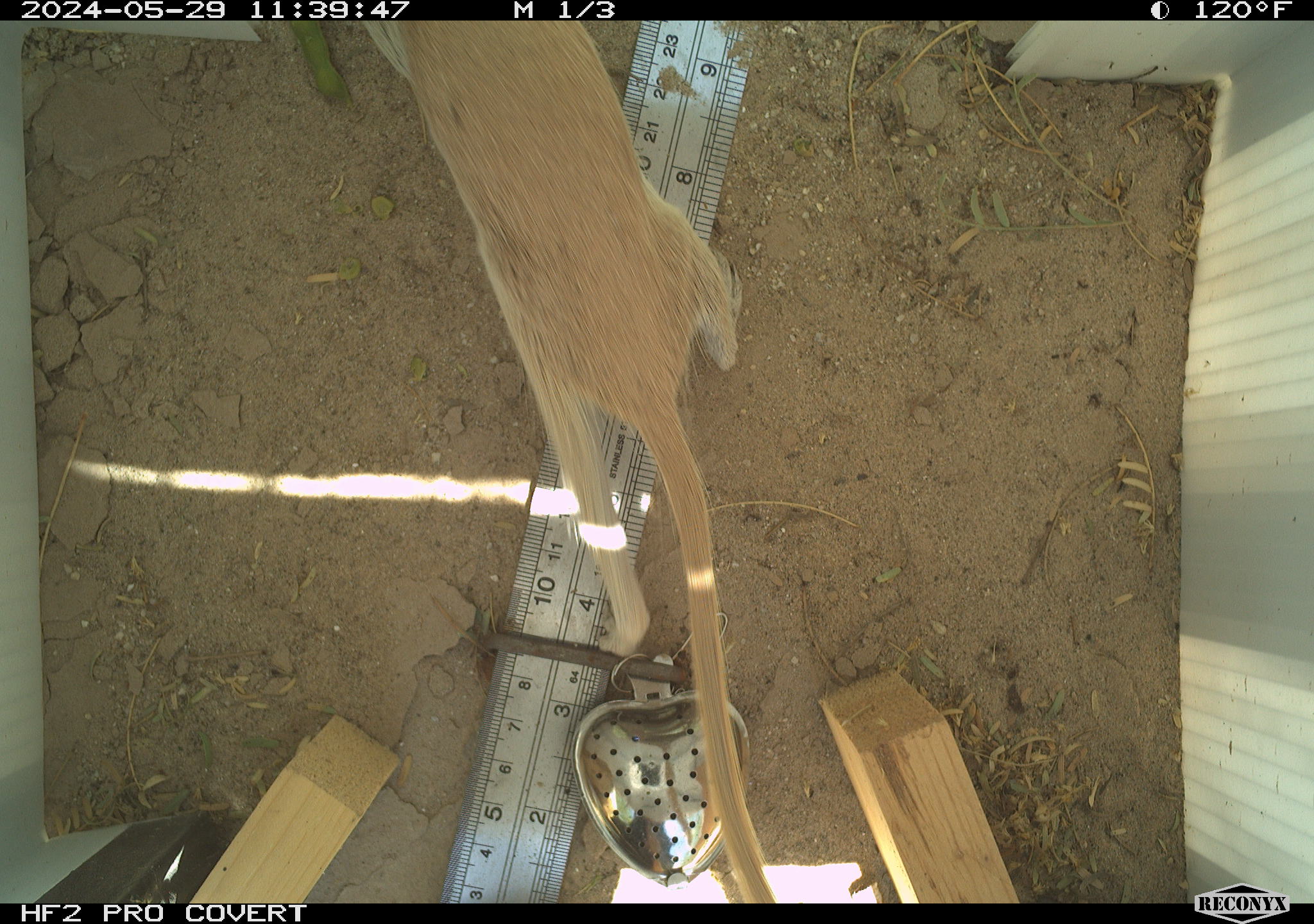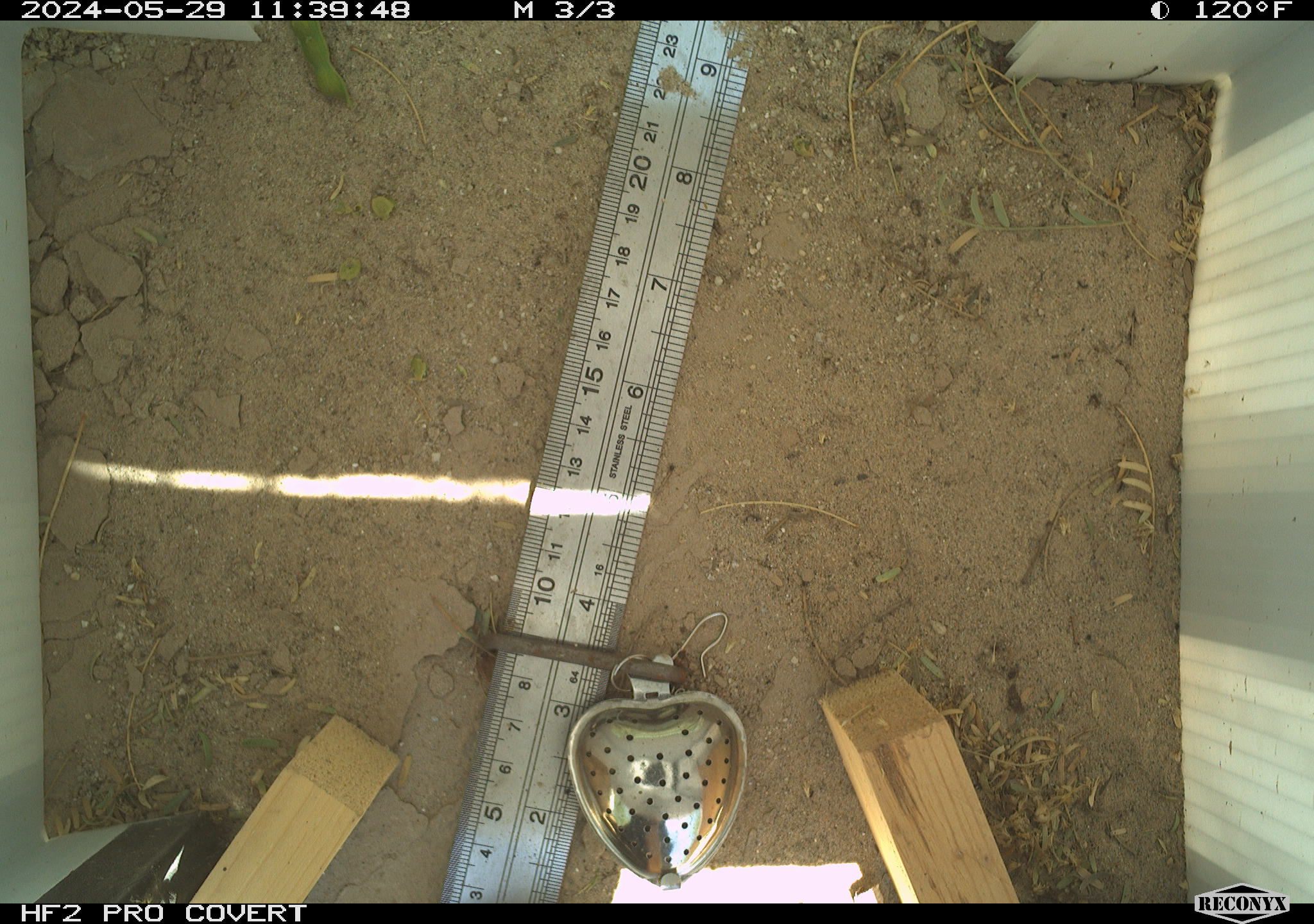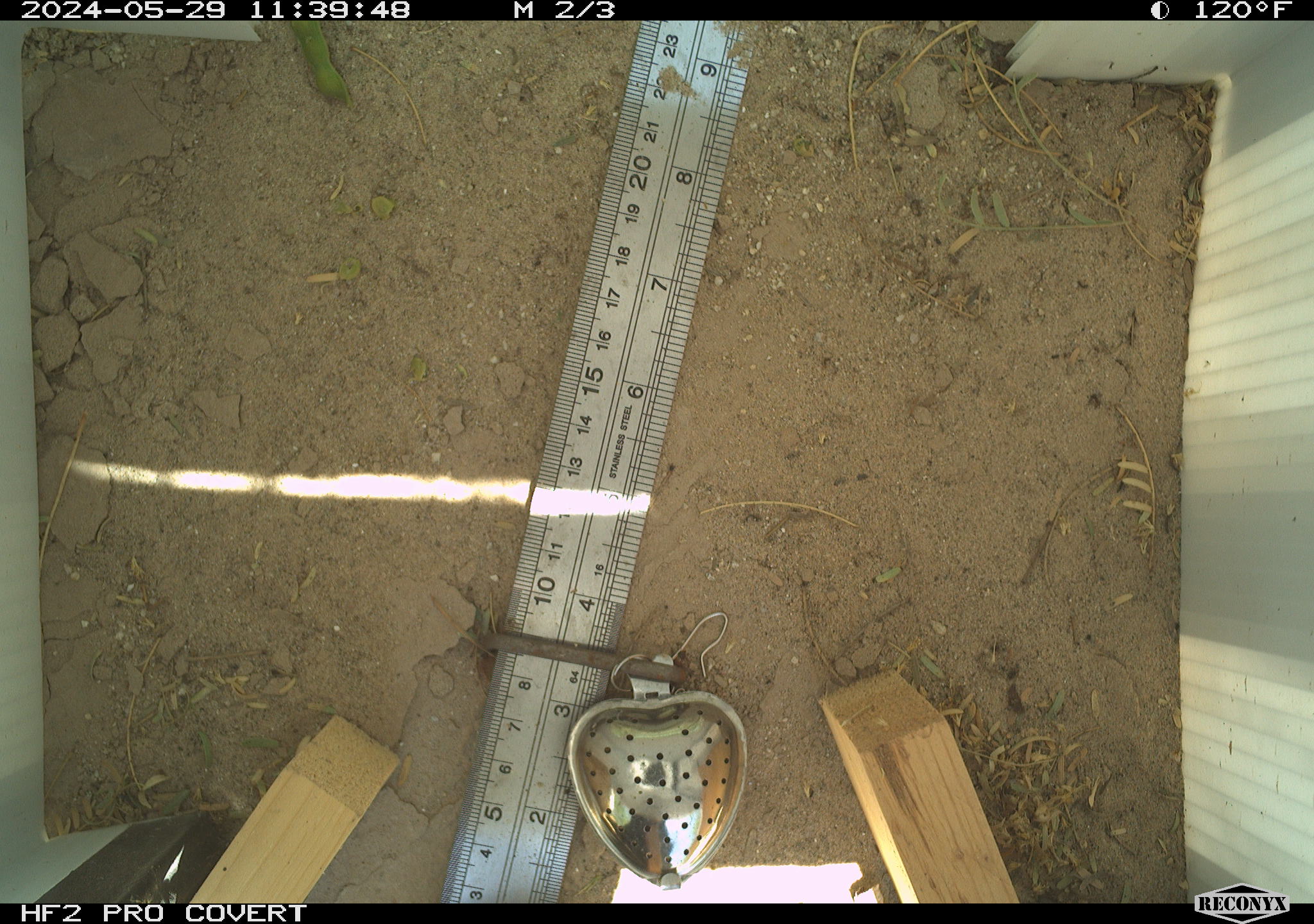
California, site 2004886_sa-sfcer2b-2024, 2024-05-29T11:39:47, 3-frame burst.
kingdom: Animalia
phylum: Chordata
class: Mammalia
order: Rodentia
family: Sciuridae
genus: Xerospermophilus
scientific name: Xerospermophilus tereticaudus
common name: round-tailed ground squirrel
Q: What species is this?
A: Round-tailed ground squirrel (Xerospermophilus tereticaudus).